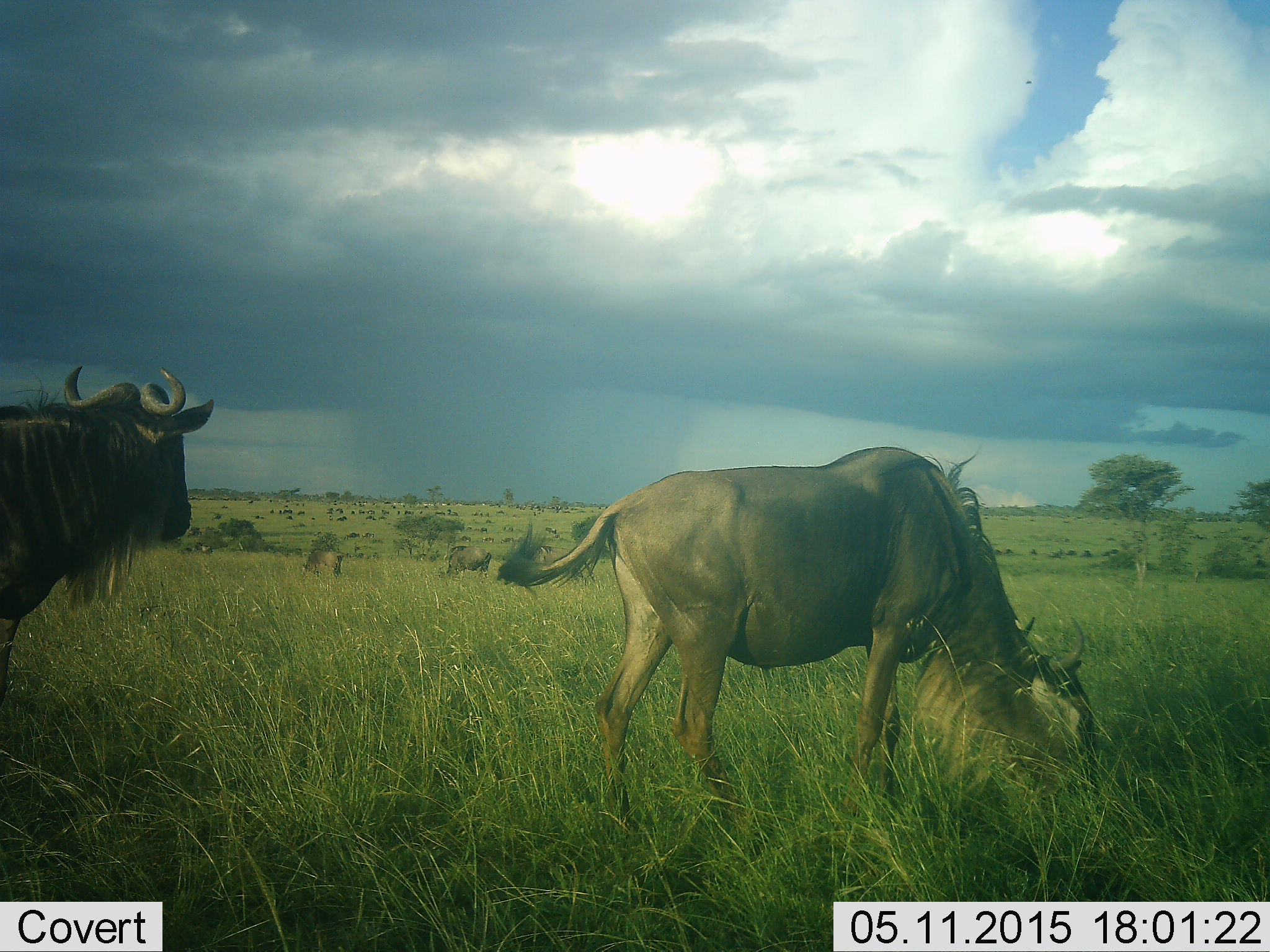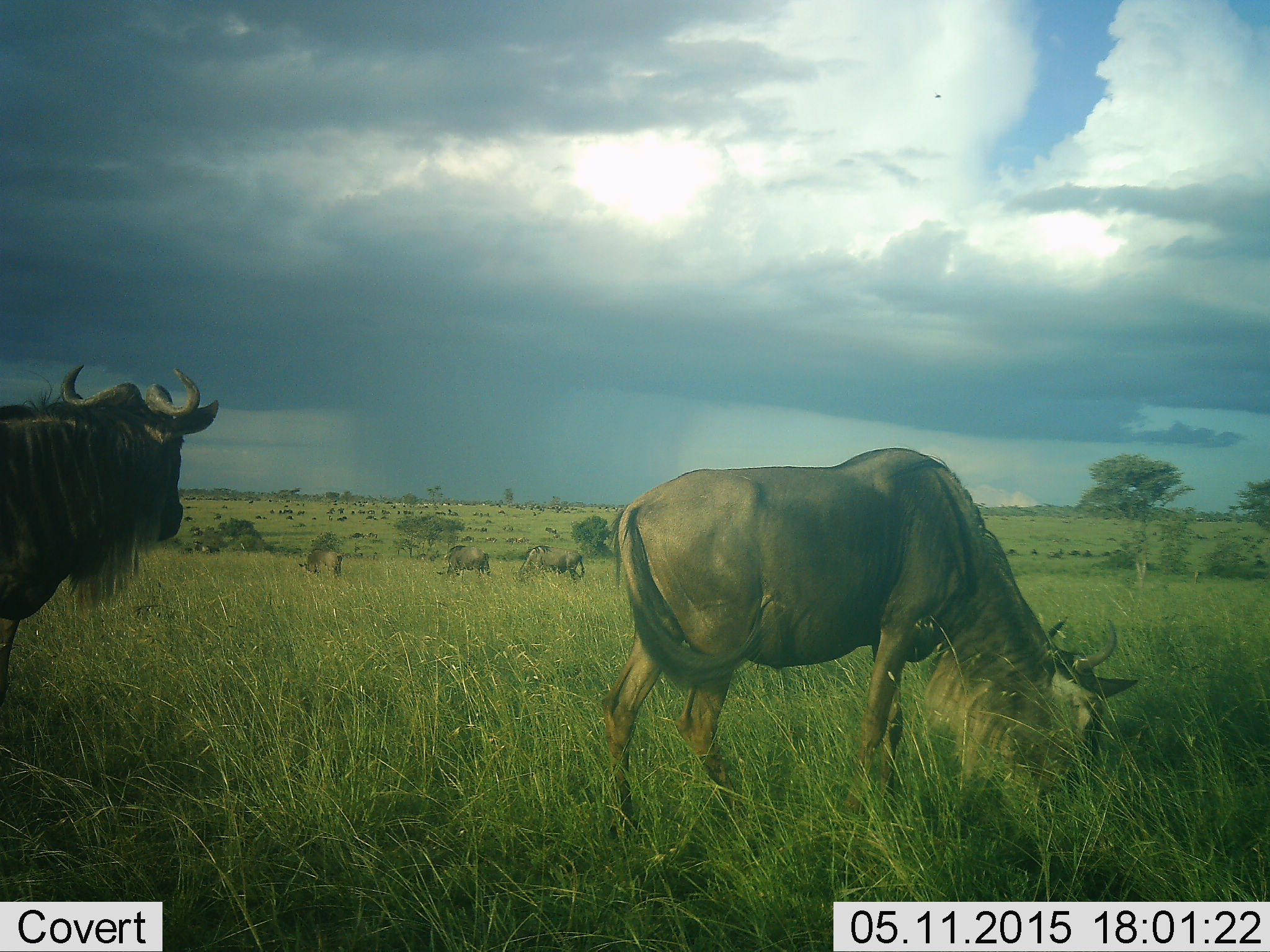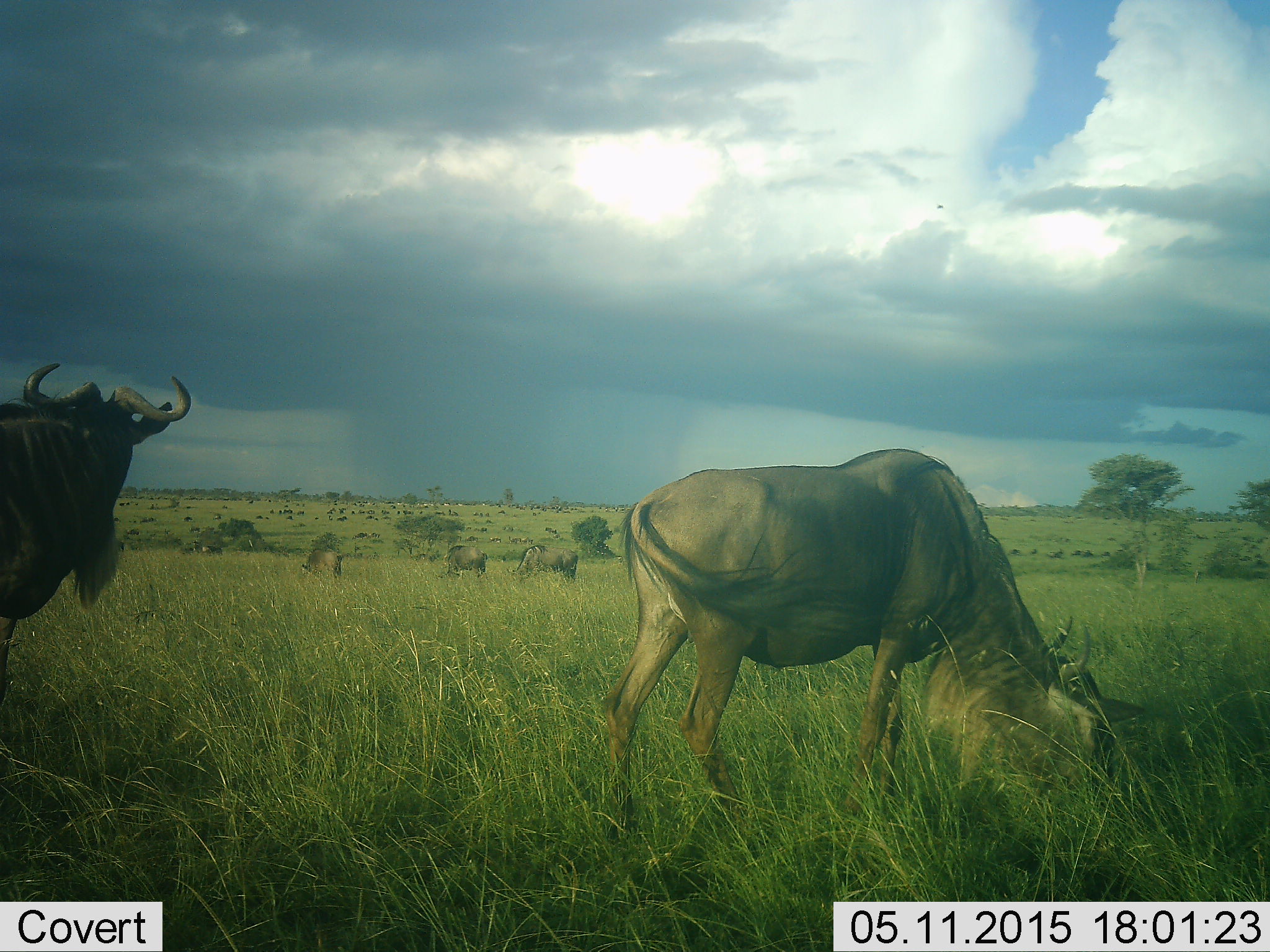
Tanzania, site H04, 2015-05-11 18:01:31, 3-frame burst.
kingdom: Animalia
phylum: Chordata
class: Mammalia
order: Artiodactyla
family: Bovidae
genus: Connochaetes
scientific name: Connochaetes taurinus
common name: blue wildebeest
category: wildebeest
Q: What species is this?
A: Wildebeest (blue wildebeest) (Connochaetes taurinus).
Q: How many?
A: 5.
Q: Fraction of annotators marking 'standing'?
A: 40%.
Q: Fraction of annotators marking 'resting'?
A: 0%.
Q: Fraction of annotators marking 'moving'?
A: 0%.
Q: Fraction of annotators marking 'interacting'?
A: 0%.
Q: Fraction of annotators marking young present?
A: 0%.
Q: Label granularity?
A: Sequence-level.